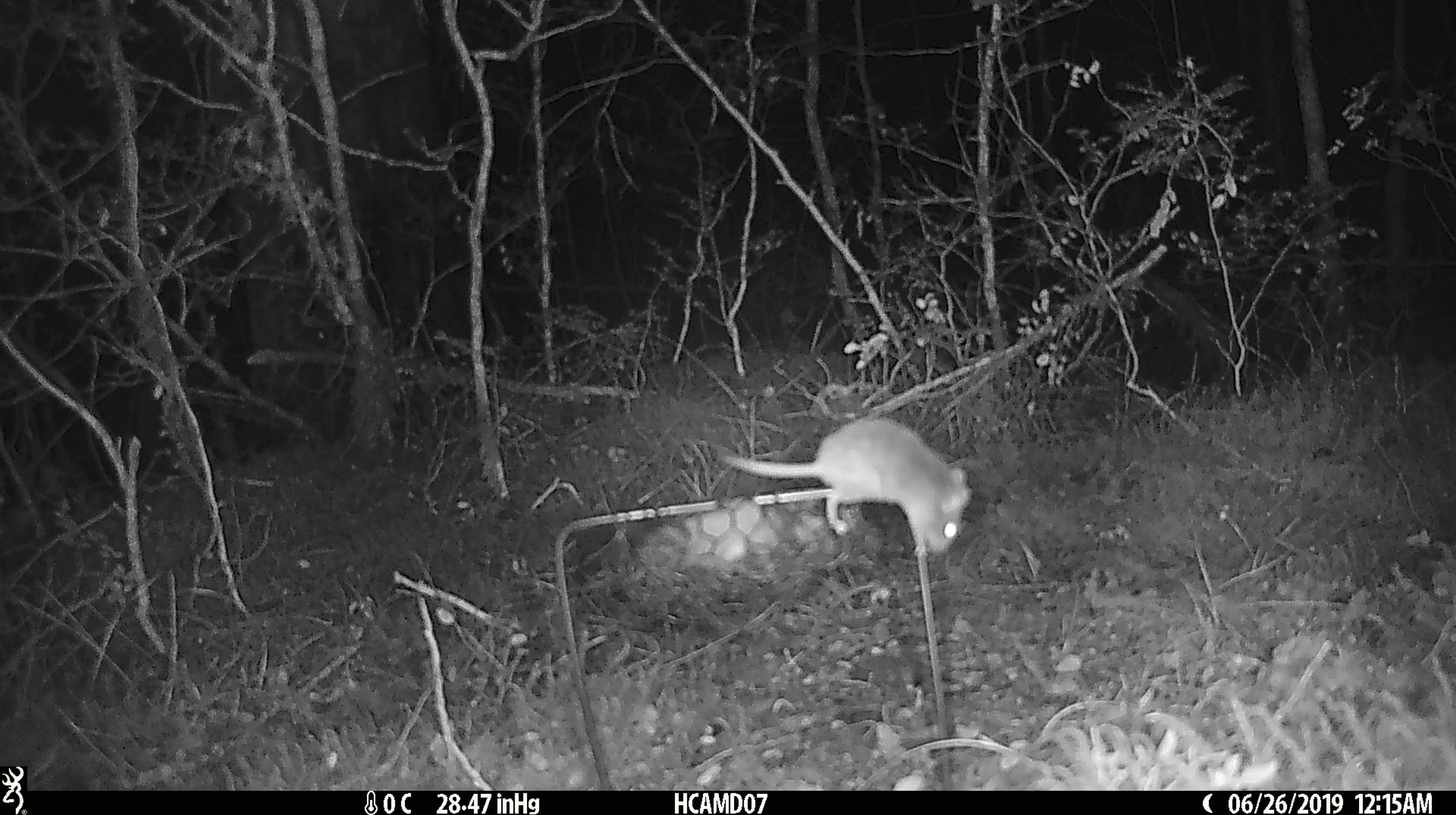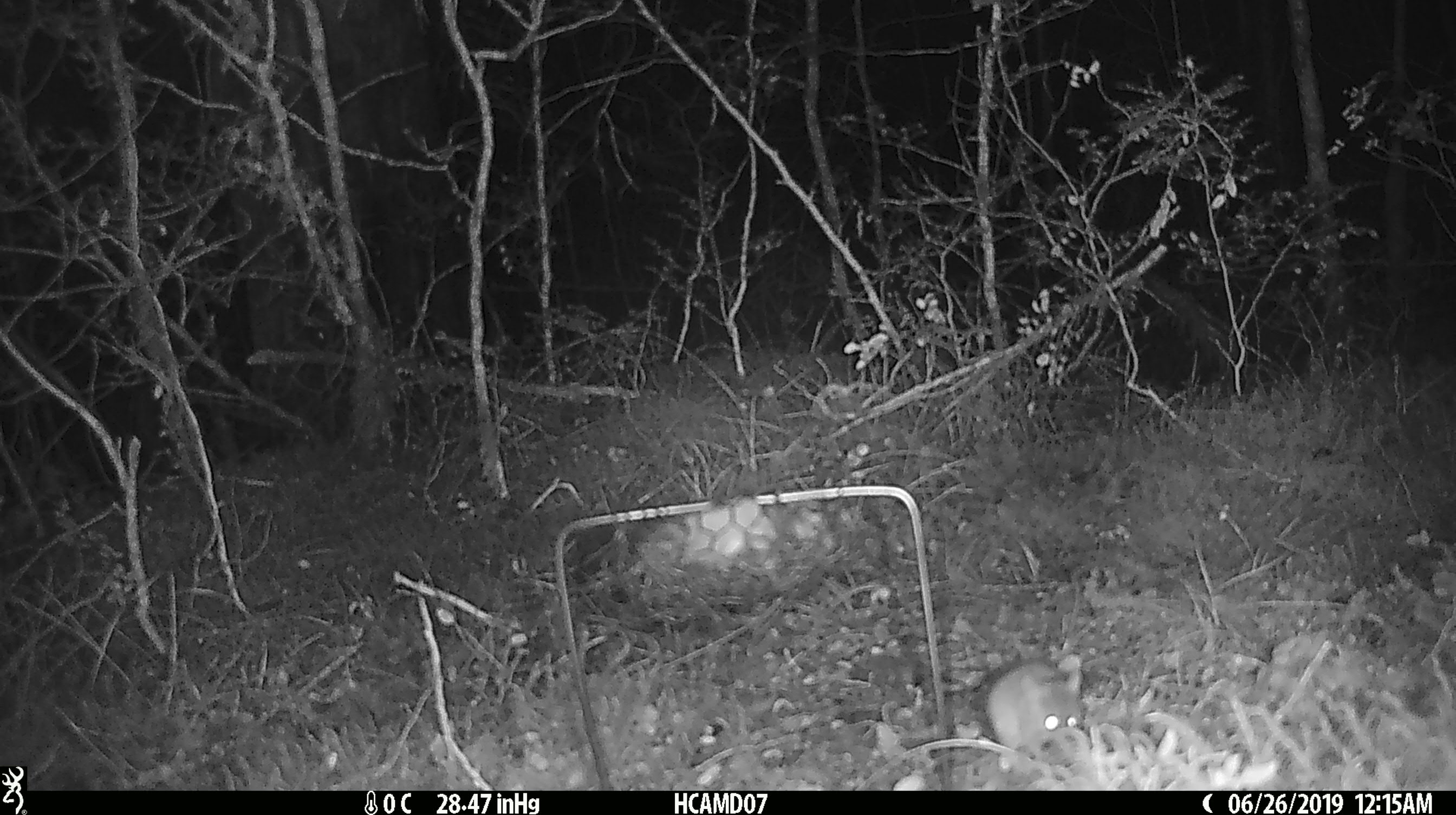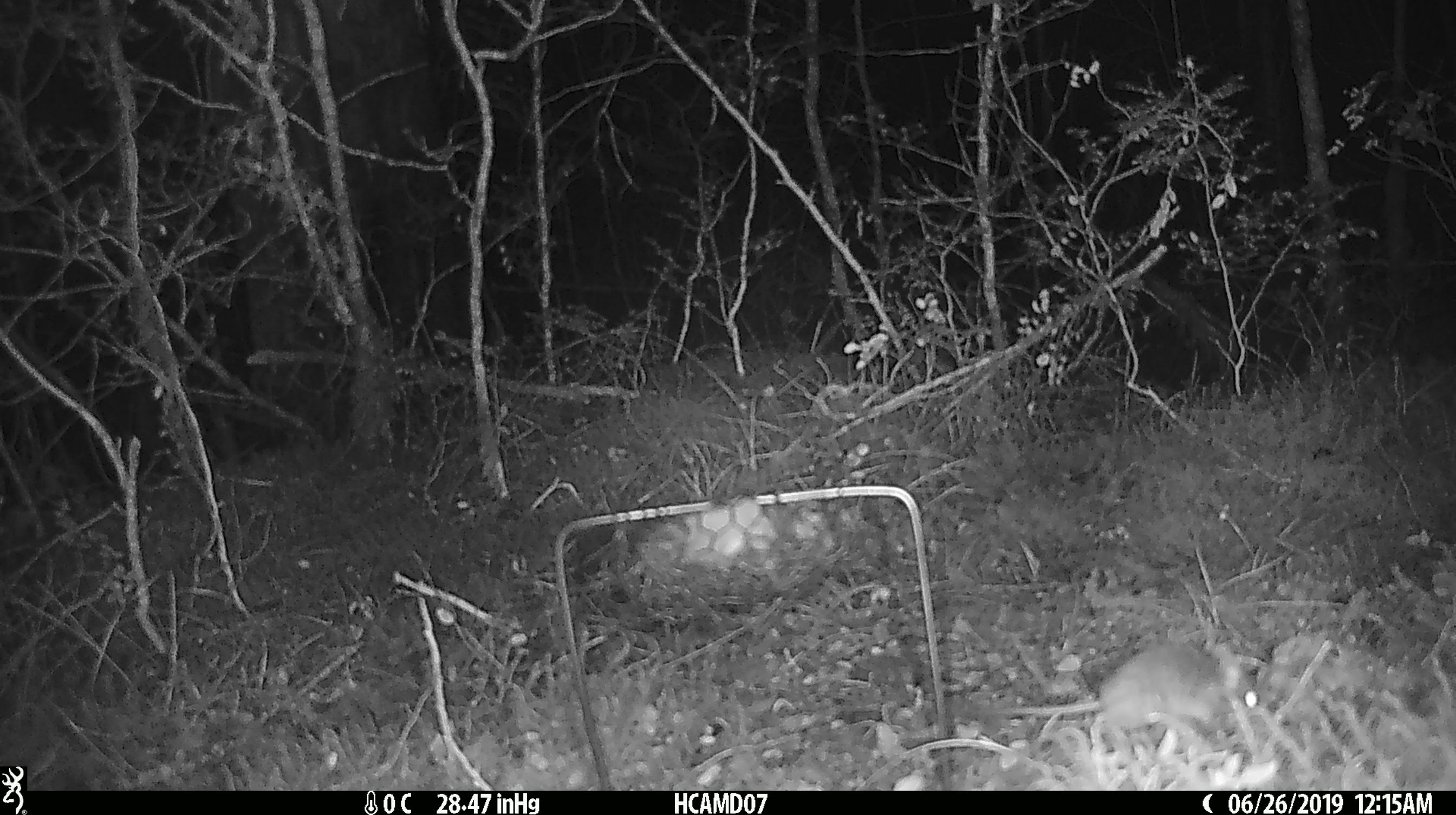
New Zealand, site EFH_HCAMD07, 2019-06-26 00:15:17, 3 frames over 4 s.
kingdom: Animalia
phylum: Chordata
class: Mammalia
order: Rodentia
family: Muridae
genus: Mus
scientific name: Mus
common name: mouse